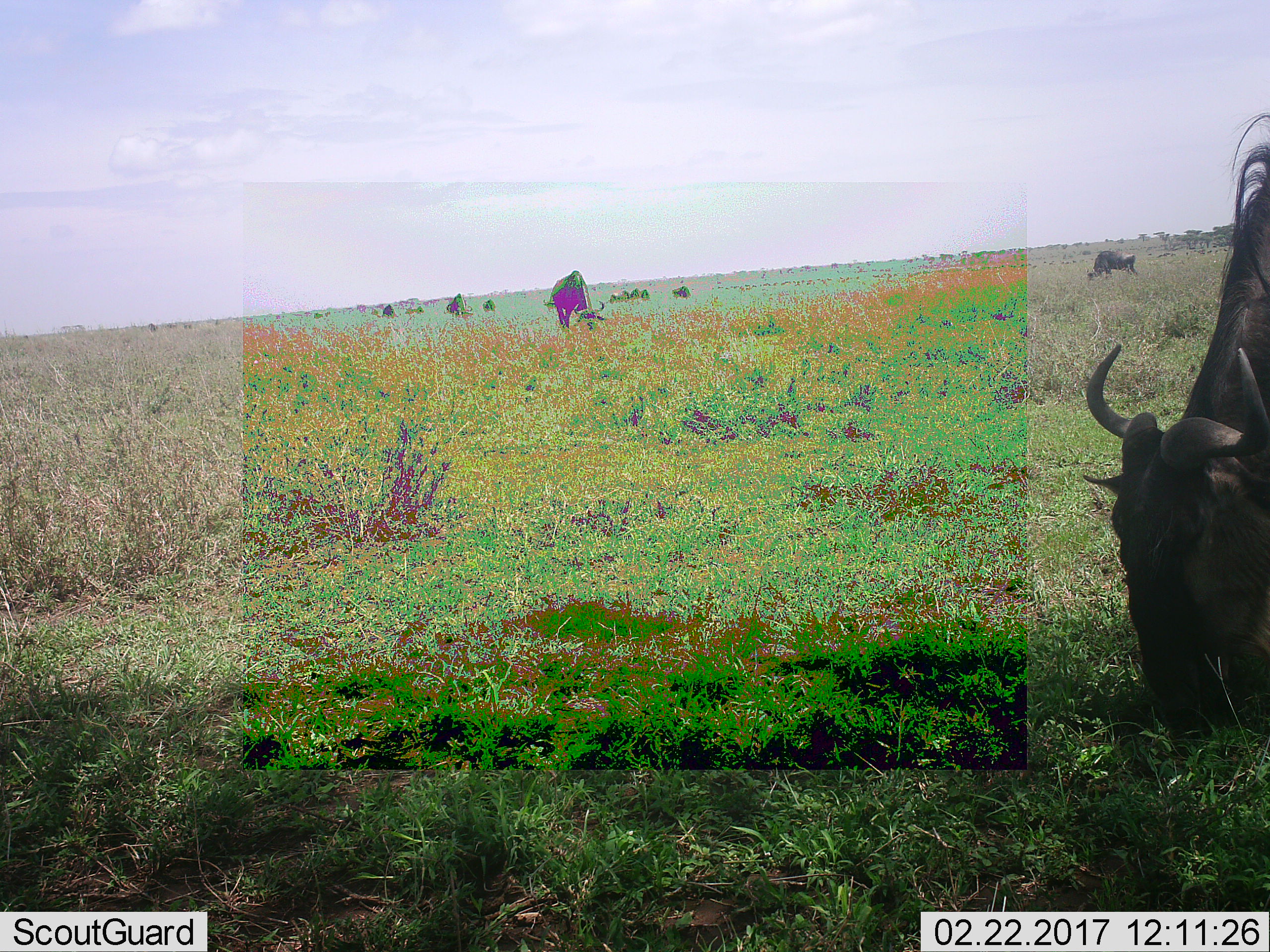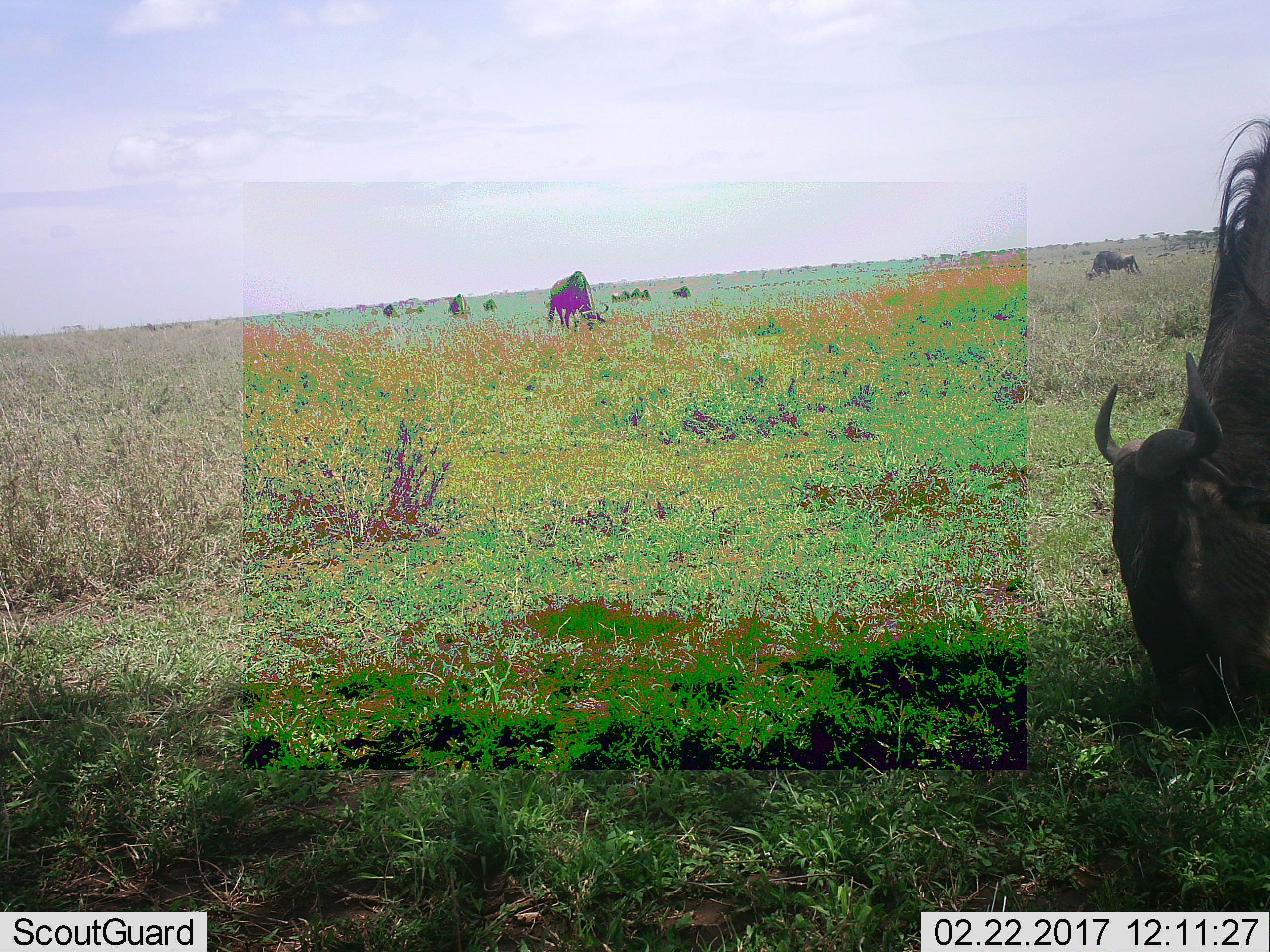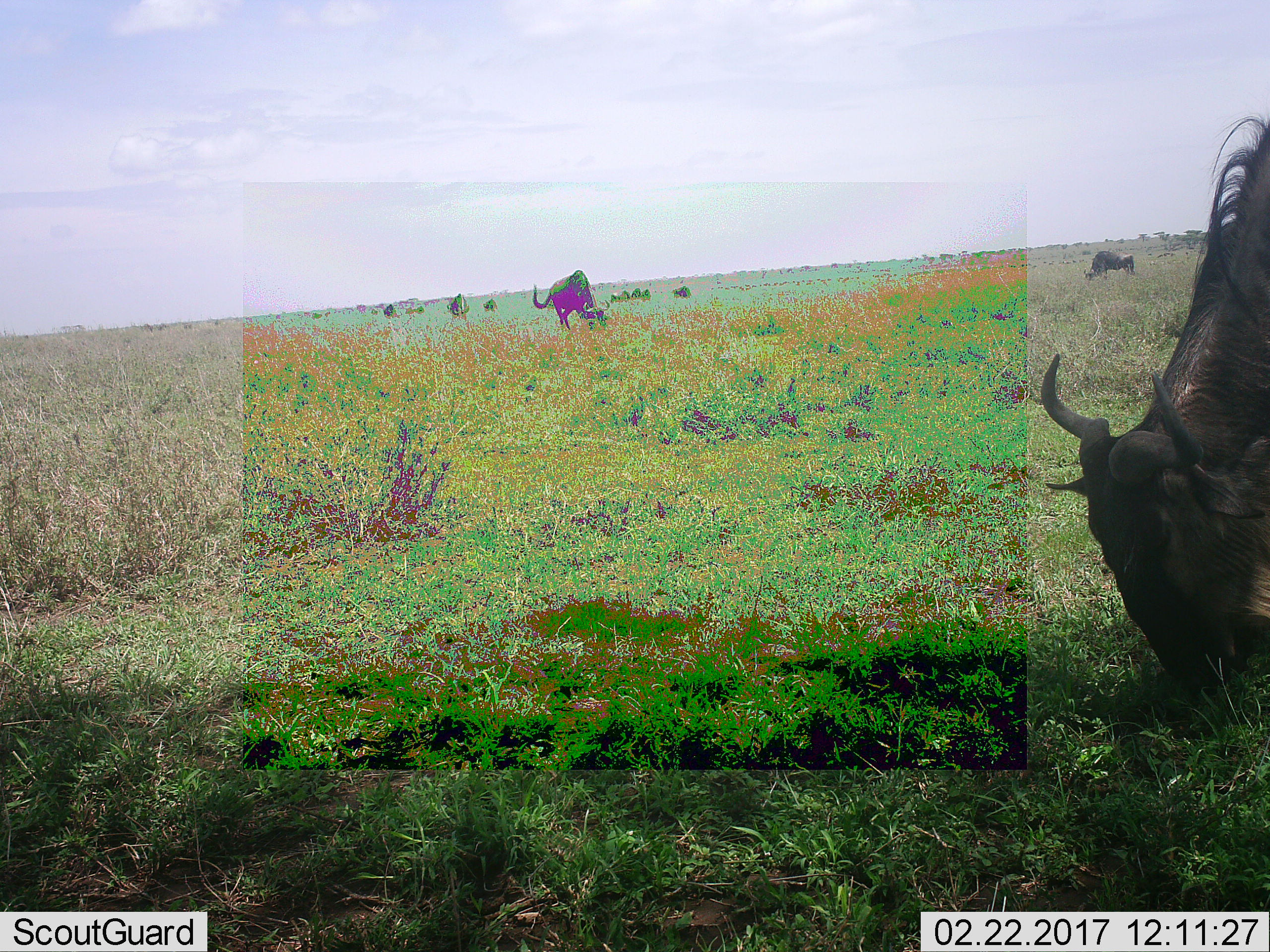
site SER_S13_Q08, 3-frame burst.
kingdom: Animalia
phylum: Chordata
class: Mammalia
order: Artiodactyla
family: Bovidae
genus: Connochaetes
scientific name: Connochaetes taurinus taurinus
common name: blue wildebeest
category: wildebeestblue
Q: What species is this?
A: Wildebeestblue (blue wildebeest) (Connochaetes taurinus taurinus).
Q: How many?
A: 11-50.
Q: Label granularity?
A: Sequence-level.